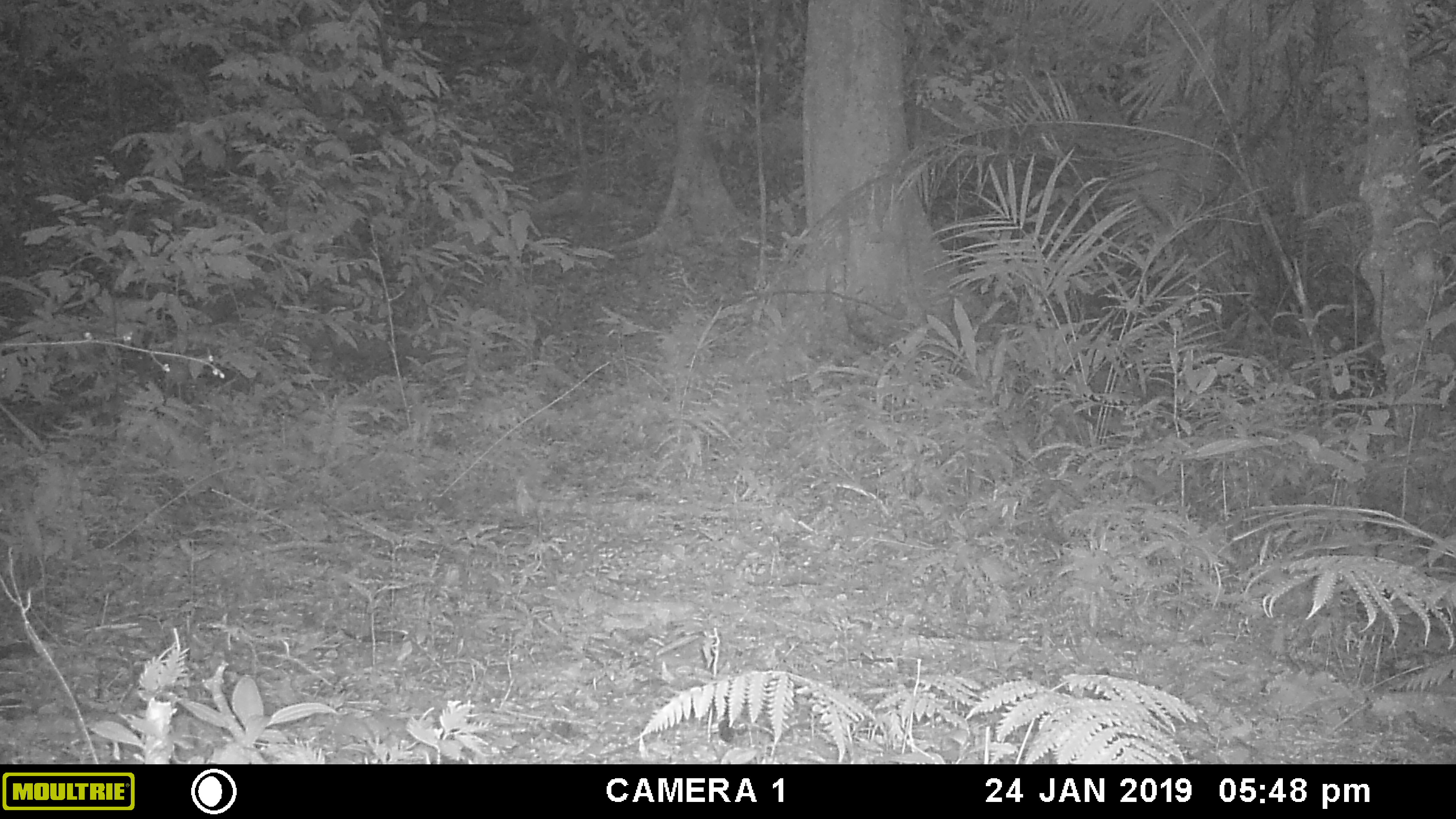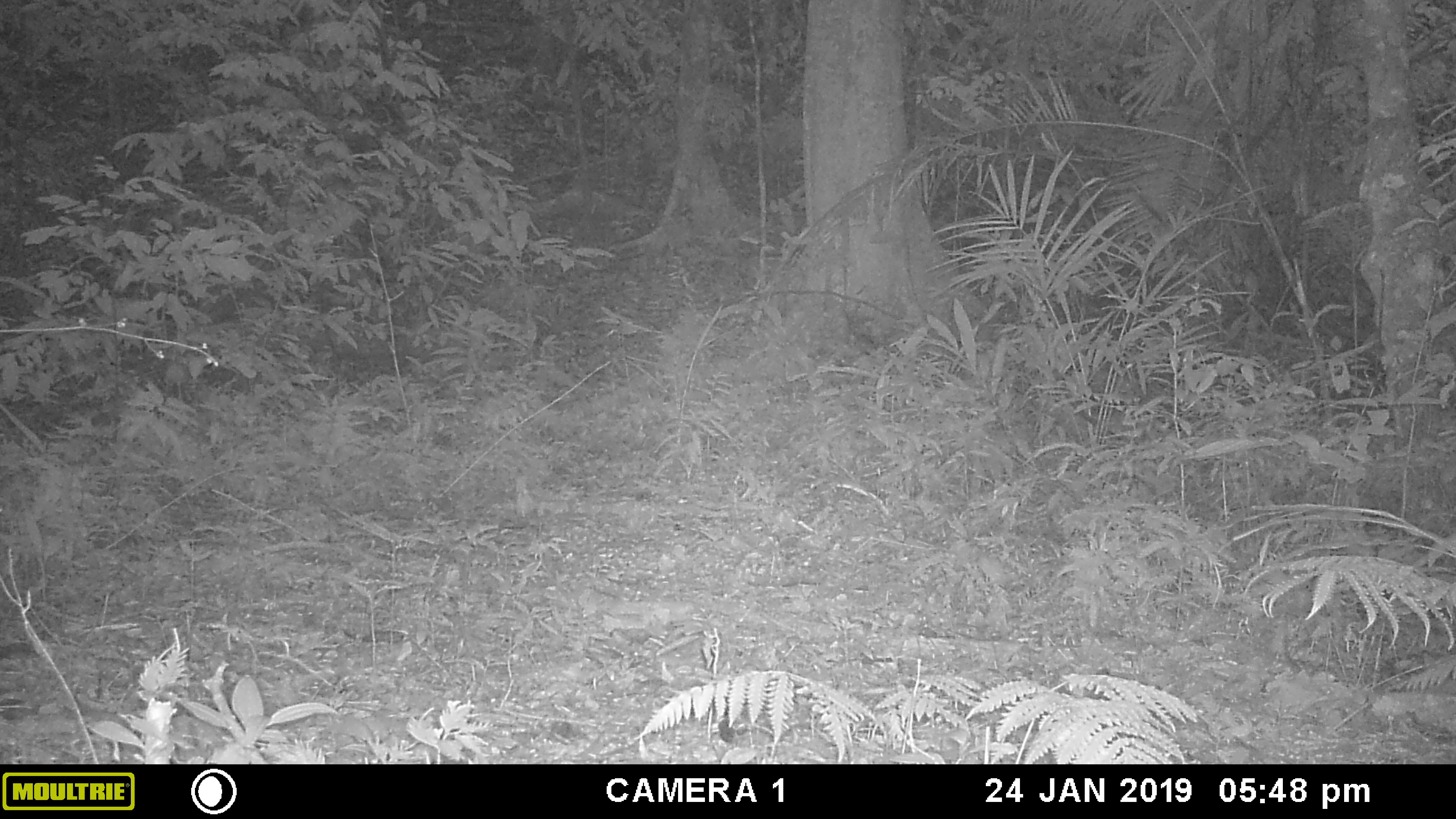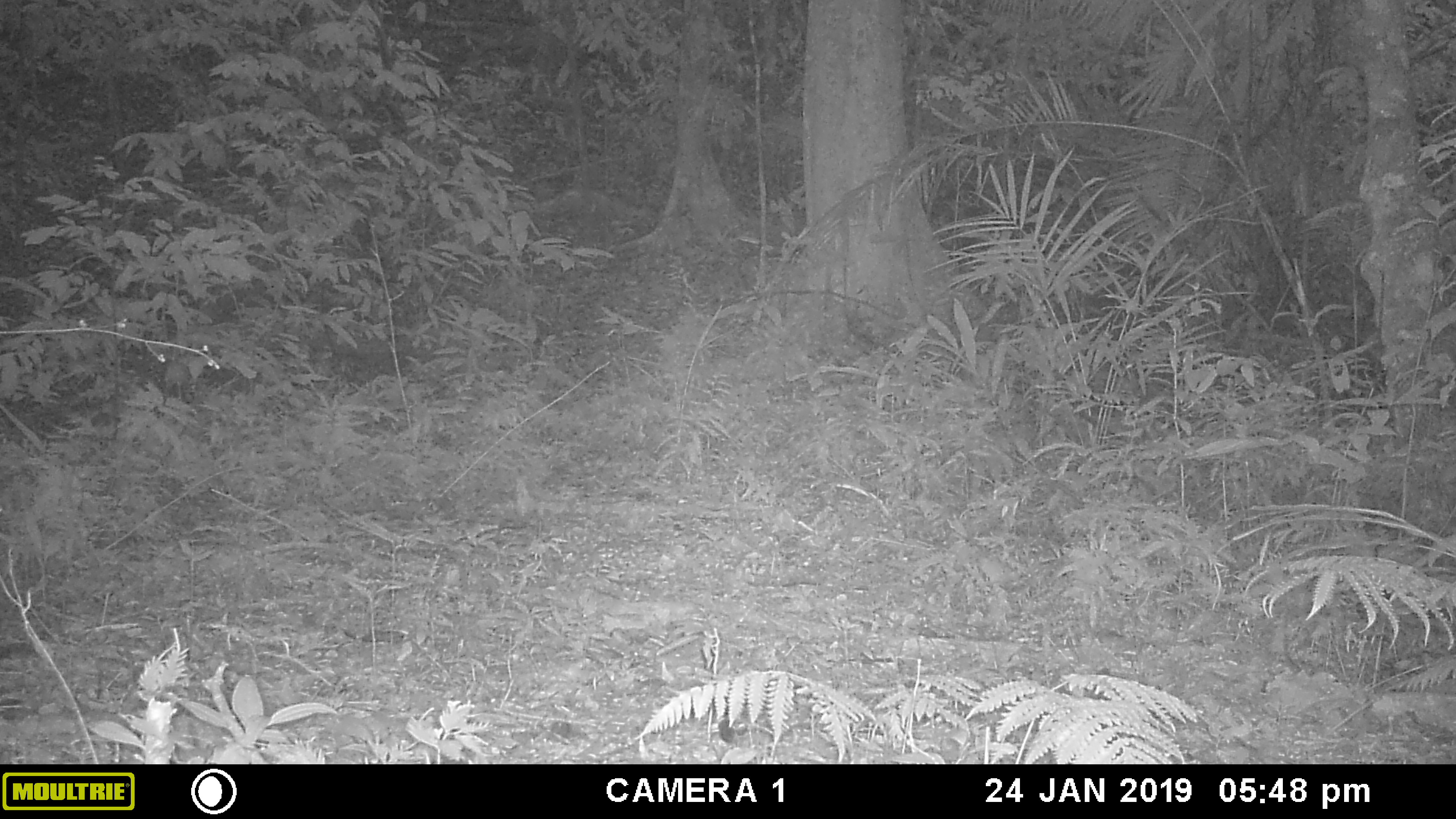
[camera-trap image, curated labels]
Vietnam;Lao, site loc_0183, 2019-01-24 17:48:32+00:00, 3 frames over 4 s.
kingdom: Animalia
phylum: Chordata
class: Mammalia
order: Artiodactyla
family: Cervidae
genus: Rusa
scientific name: Rusa unicolor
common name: sambar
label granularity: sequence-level